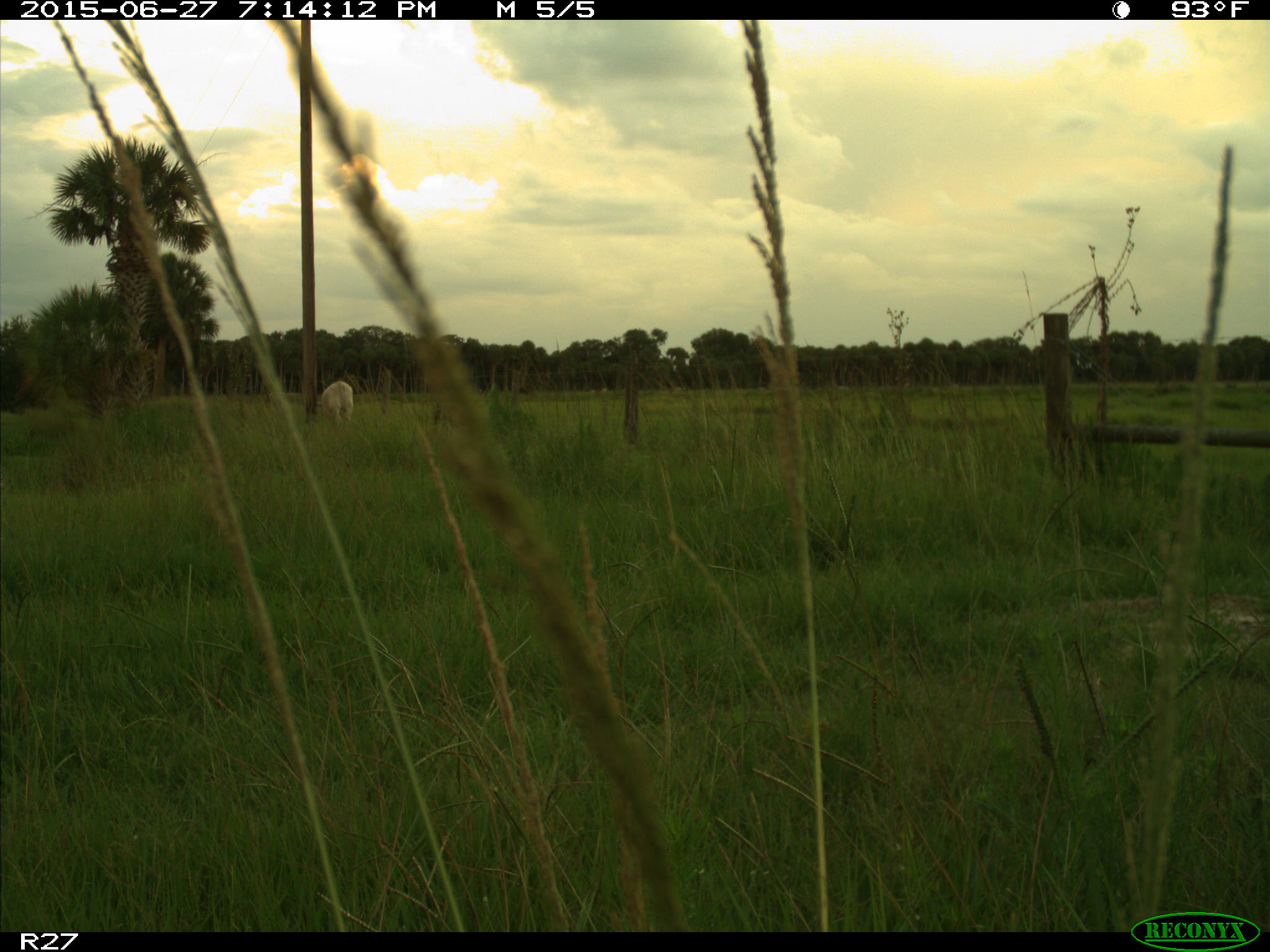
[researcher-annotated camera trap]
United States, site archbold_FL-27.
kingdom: Animalia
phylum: Chordata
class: Mammalia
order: Artiodactyla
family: Bovidae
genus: Bos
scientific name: Bos taurus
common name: domestic cow